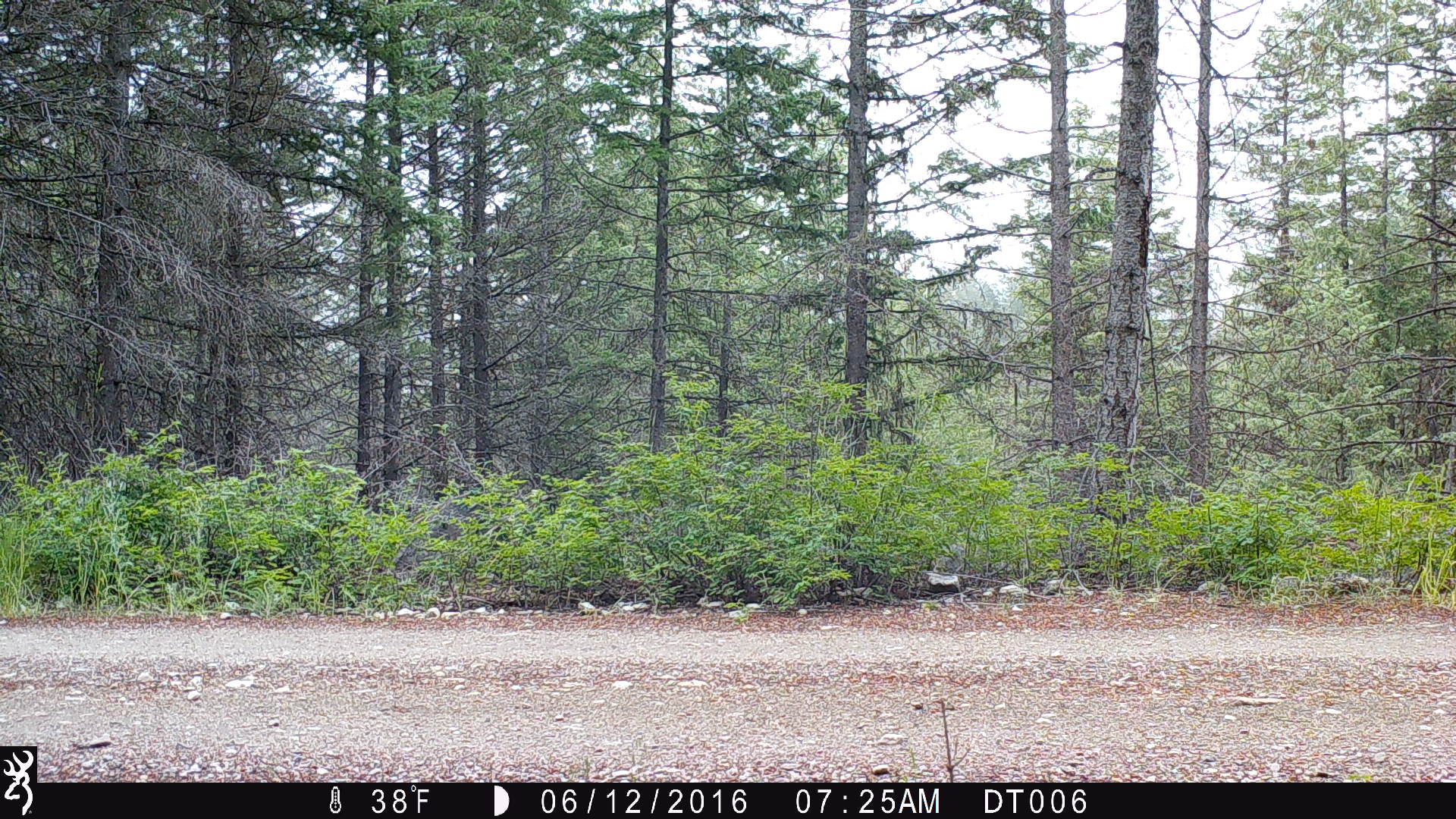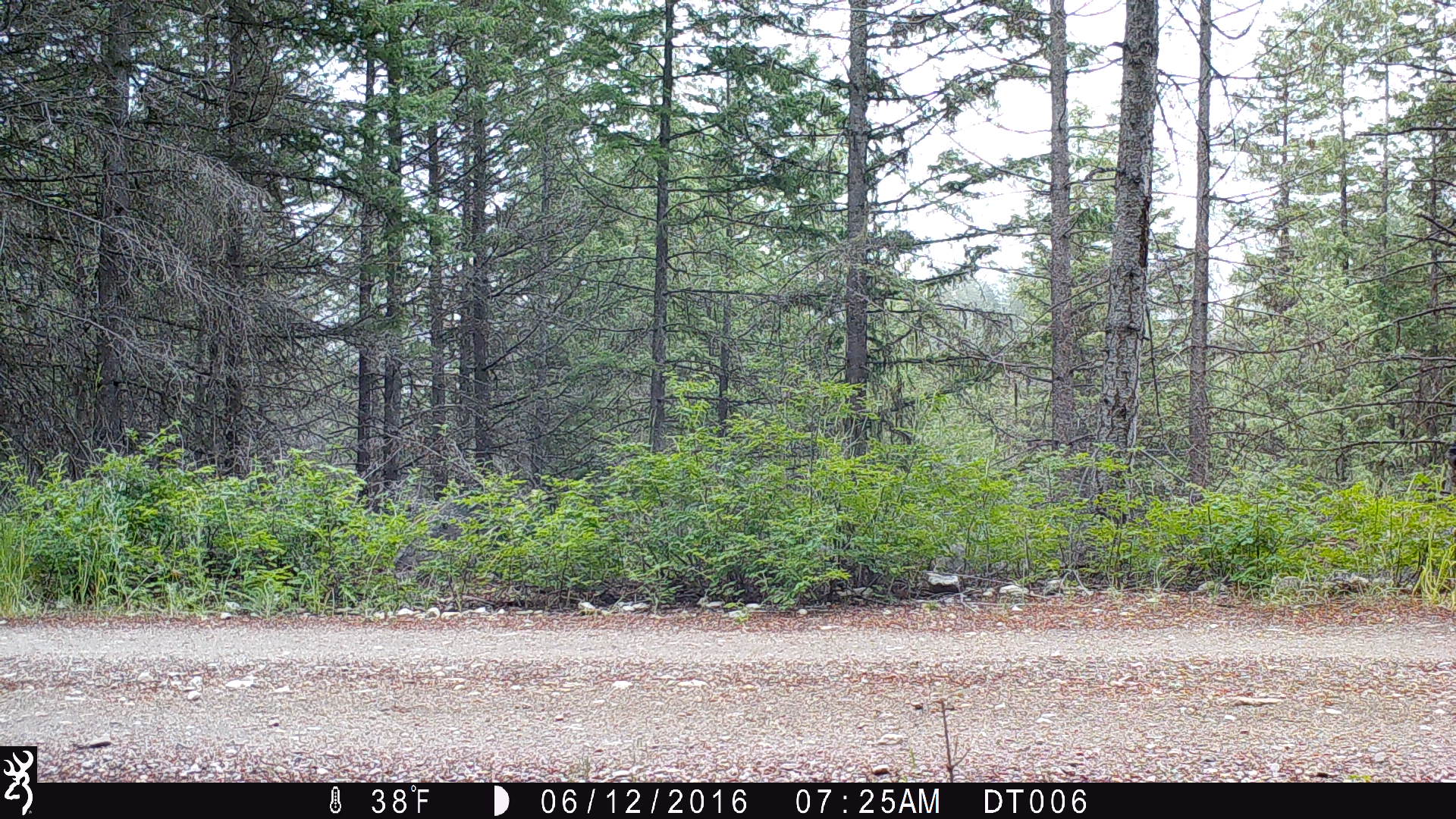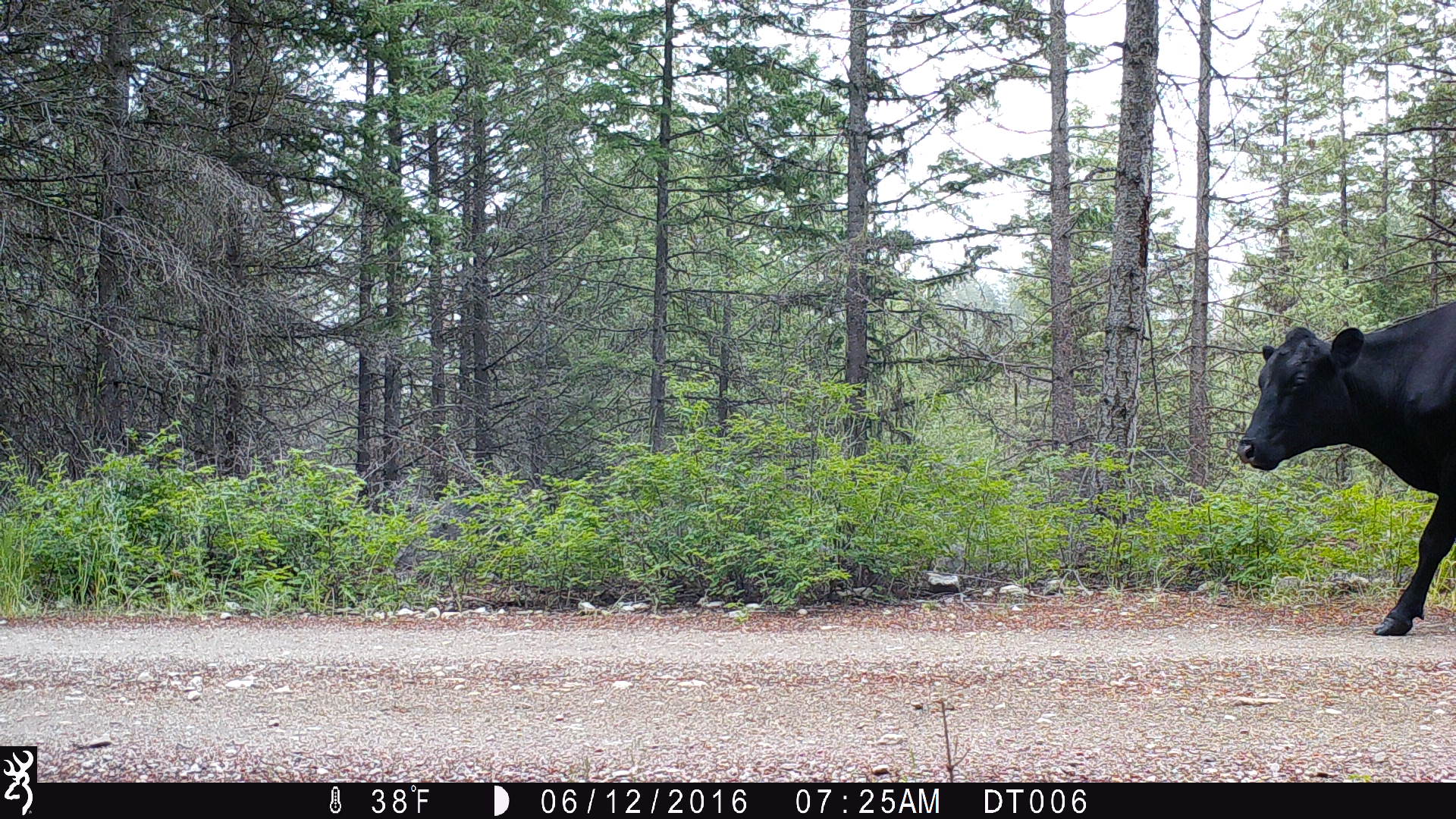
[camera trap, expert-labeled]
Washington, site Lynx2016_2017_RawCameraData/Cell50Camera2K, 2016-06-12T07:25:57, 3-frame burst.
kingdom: Animalia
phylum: Chordata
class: Mammalia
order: Artiodactyla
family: Bovidae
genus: Bos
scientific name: Bos taurus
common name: domestic cattle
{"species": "domestic cattle (Bos taurus)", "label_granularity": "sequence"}